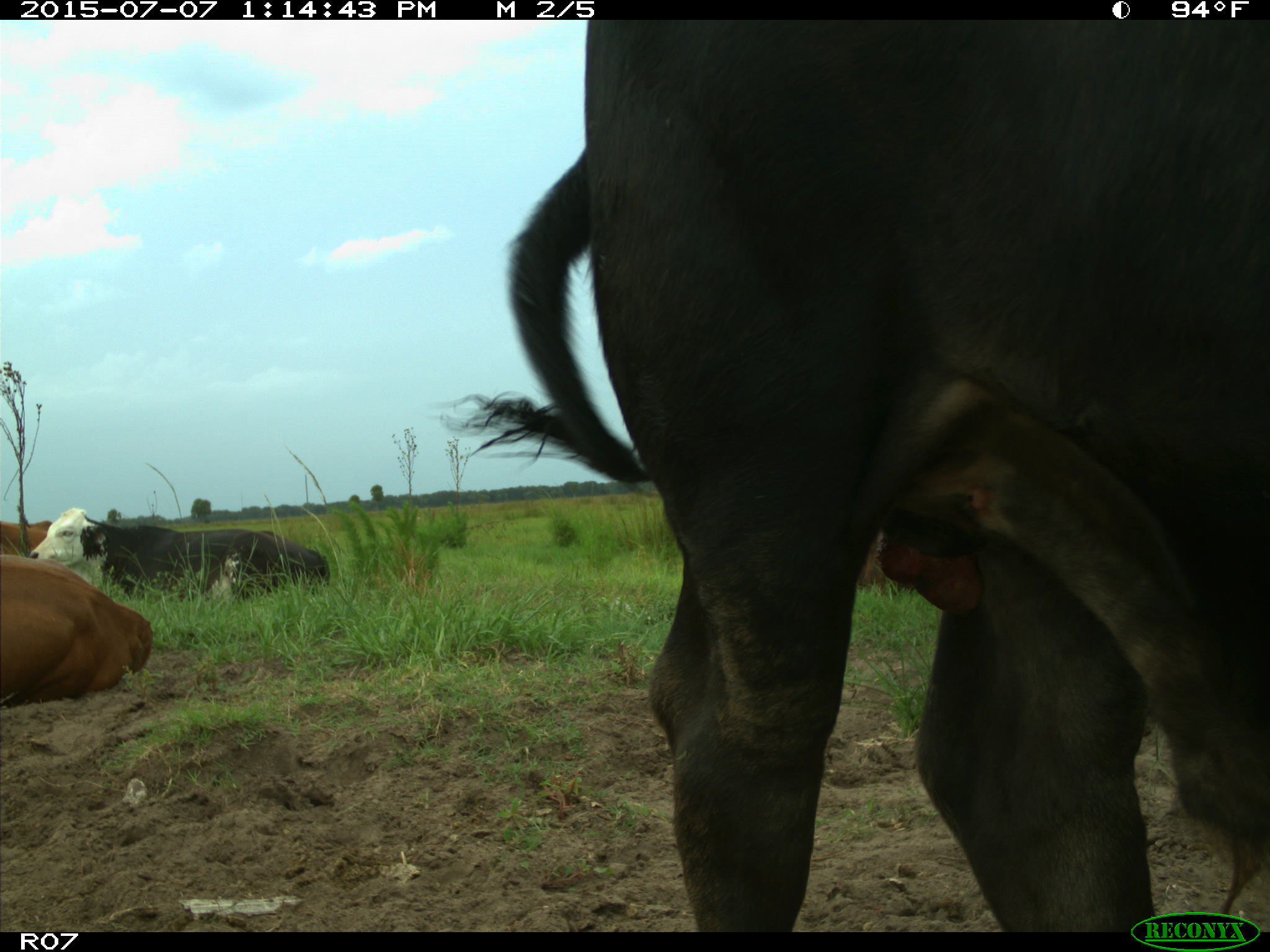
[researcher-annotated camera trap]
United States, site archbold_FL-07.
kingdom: Animalia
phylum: Chordata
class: Mammalia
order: Artiodactyla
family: Bovidae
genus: Bos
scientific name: Bos taurus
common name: domestic cow